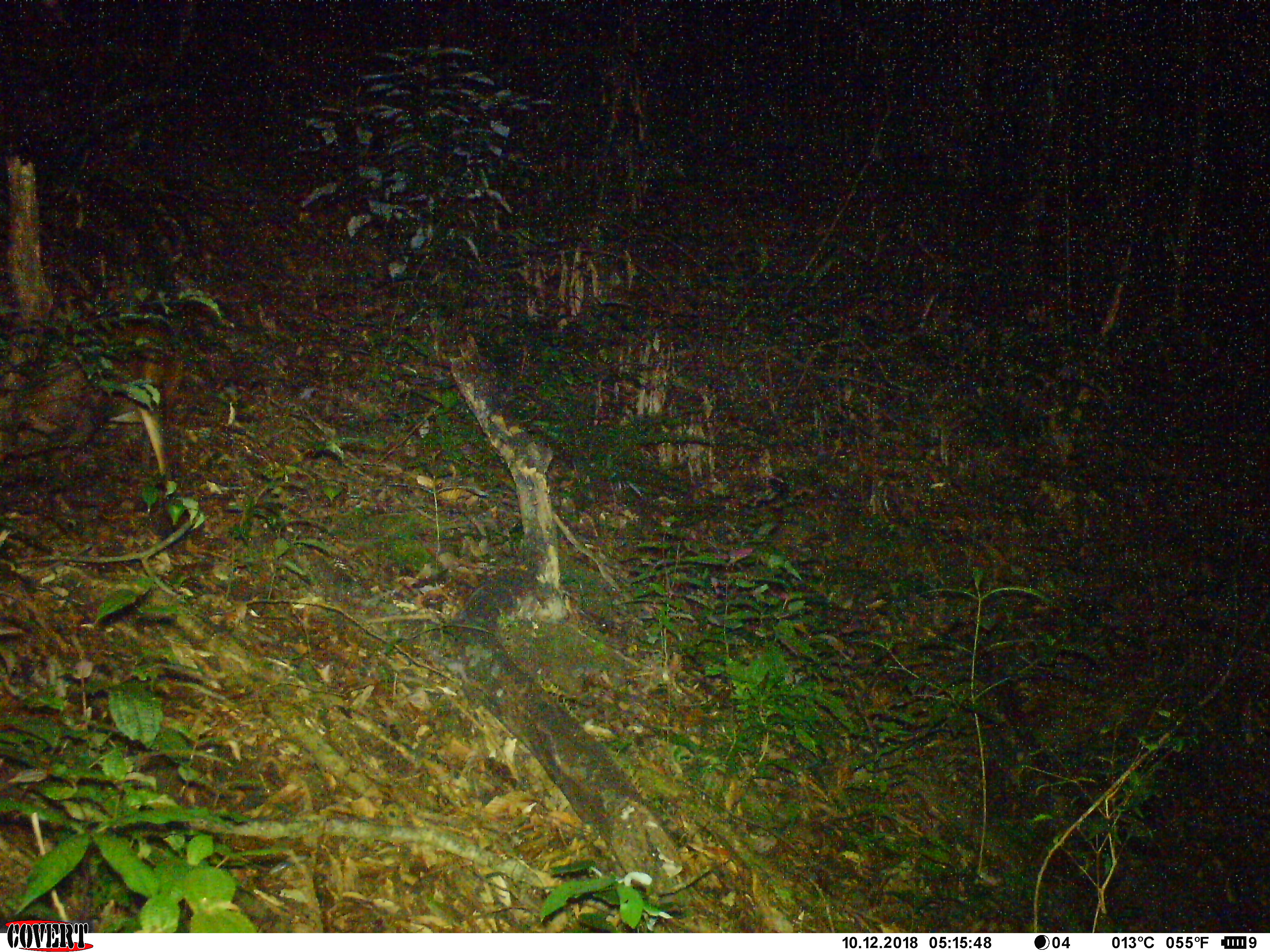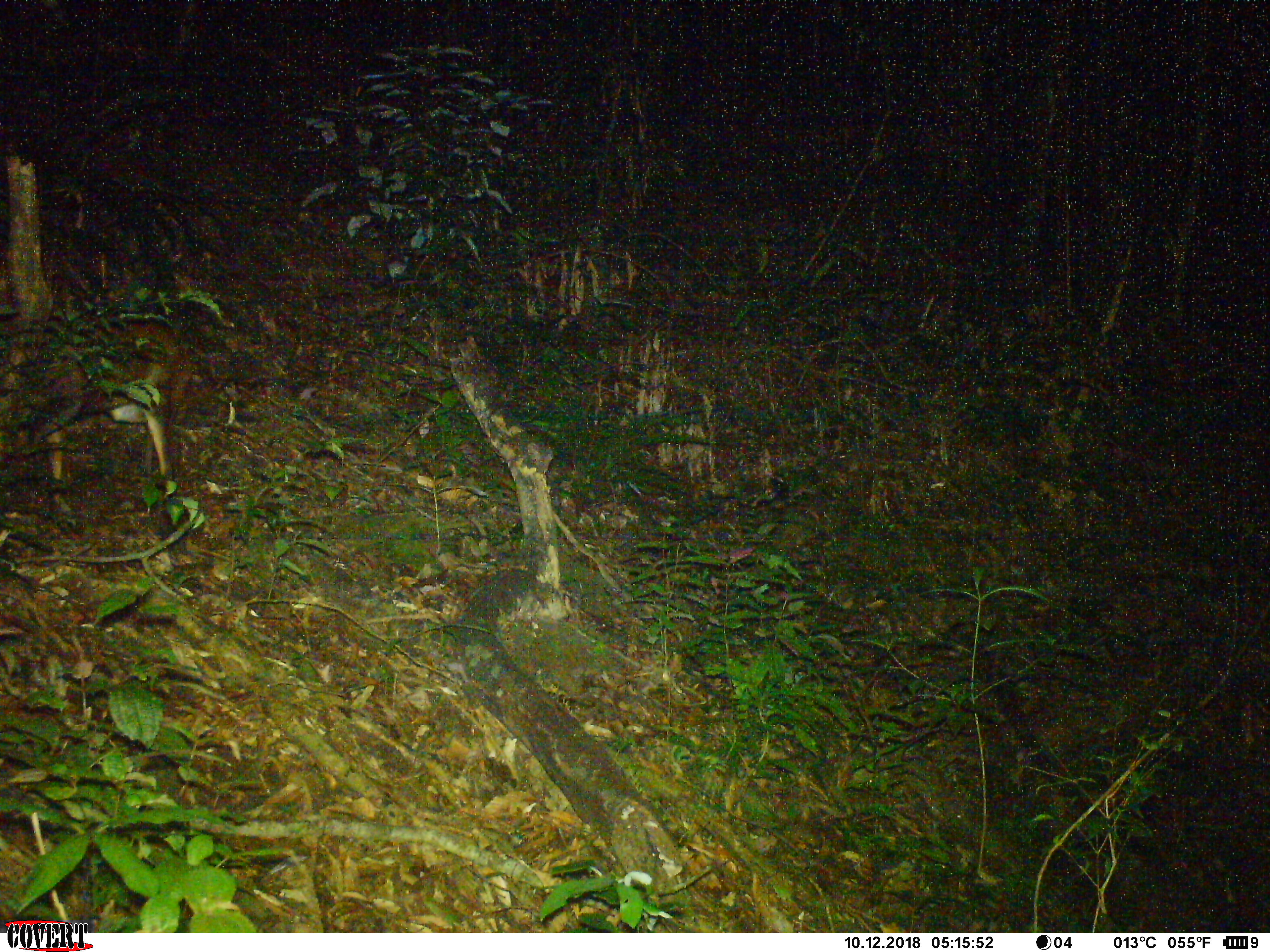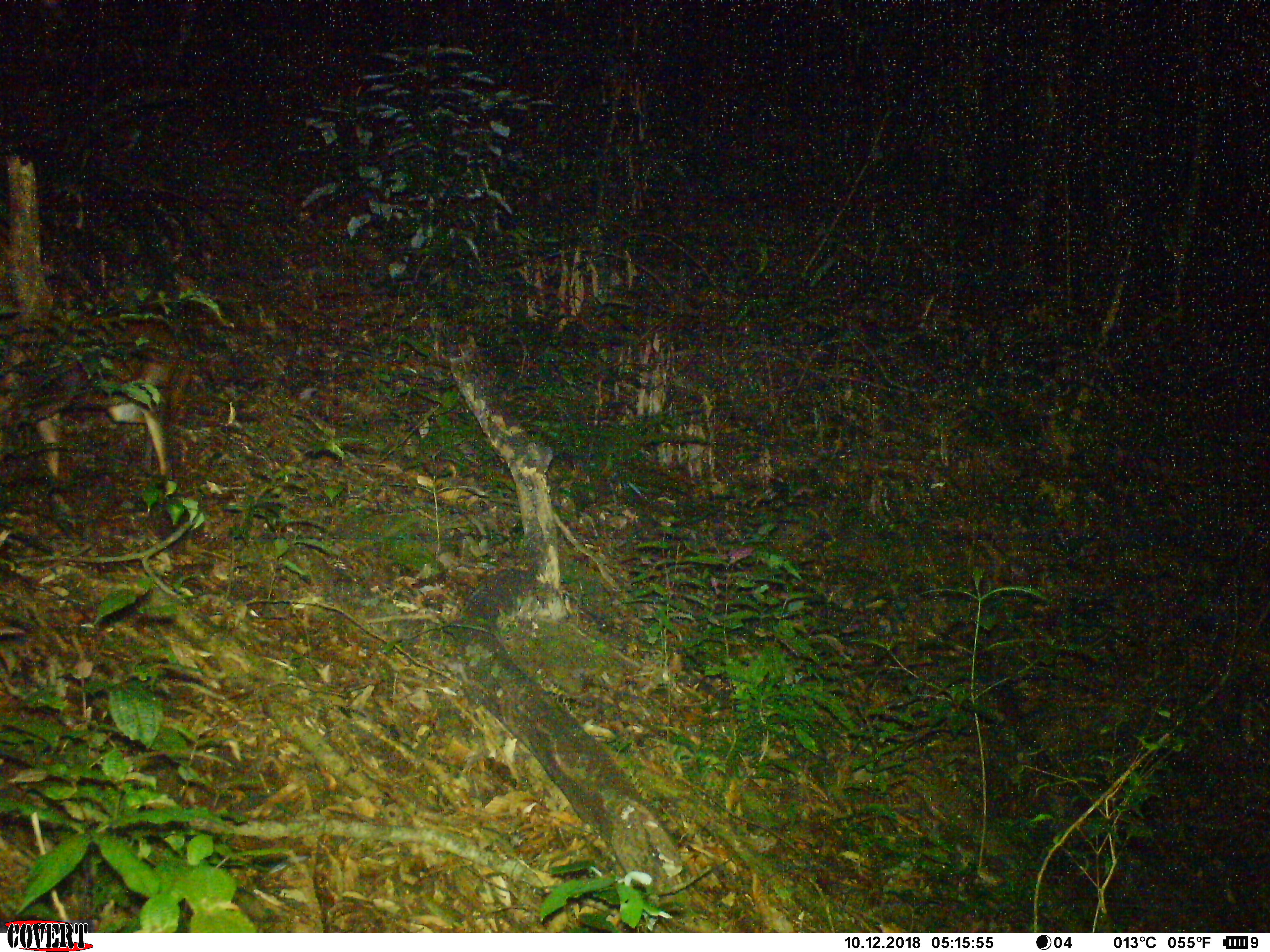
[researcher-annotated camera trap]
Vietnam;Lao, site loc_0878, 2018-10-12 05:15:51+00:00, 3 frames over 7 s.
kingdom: Animalia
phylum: Chordata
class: Mammalia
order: Artiodactyla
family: Cervidae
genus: Muntiacus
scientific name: Muntiacus rooseveltorum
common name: roosevelt's muntjac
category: roosevelts muntjac group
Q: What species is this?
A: Roosevelts muntjac group (roosevelt's muntjac) (Muntiacus rooseveltorum).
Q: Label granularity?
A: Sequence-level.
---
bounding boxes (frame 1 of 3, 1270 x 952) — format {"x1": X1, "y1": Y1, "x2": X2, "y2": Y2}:
roosevelts muntjac group: {"x1": 0, "y1": 320, "x2": 184, "y2": 479}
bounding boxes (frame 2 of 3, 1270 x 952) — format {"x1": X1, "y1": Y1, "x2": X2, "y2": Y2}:
roosevelts muntjac group: {"x1": 0, "y1": 319, "x2": 190, "y2": 479}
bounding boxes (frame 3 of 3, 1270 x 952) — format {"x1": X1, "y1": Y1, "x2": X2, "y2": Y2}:
roosevelts muntjac group: {"x1": 0, "y1": 319, "x2": 190, "y2": 479}